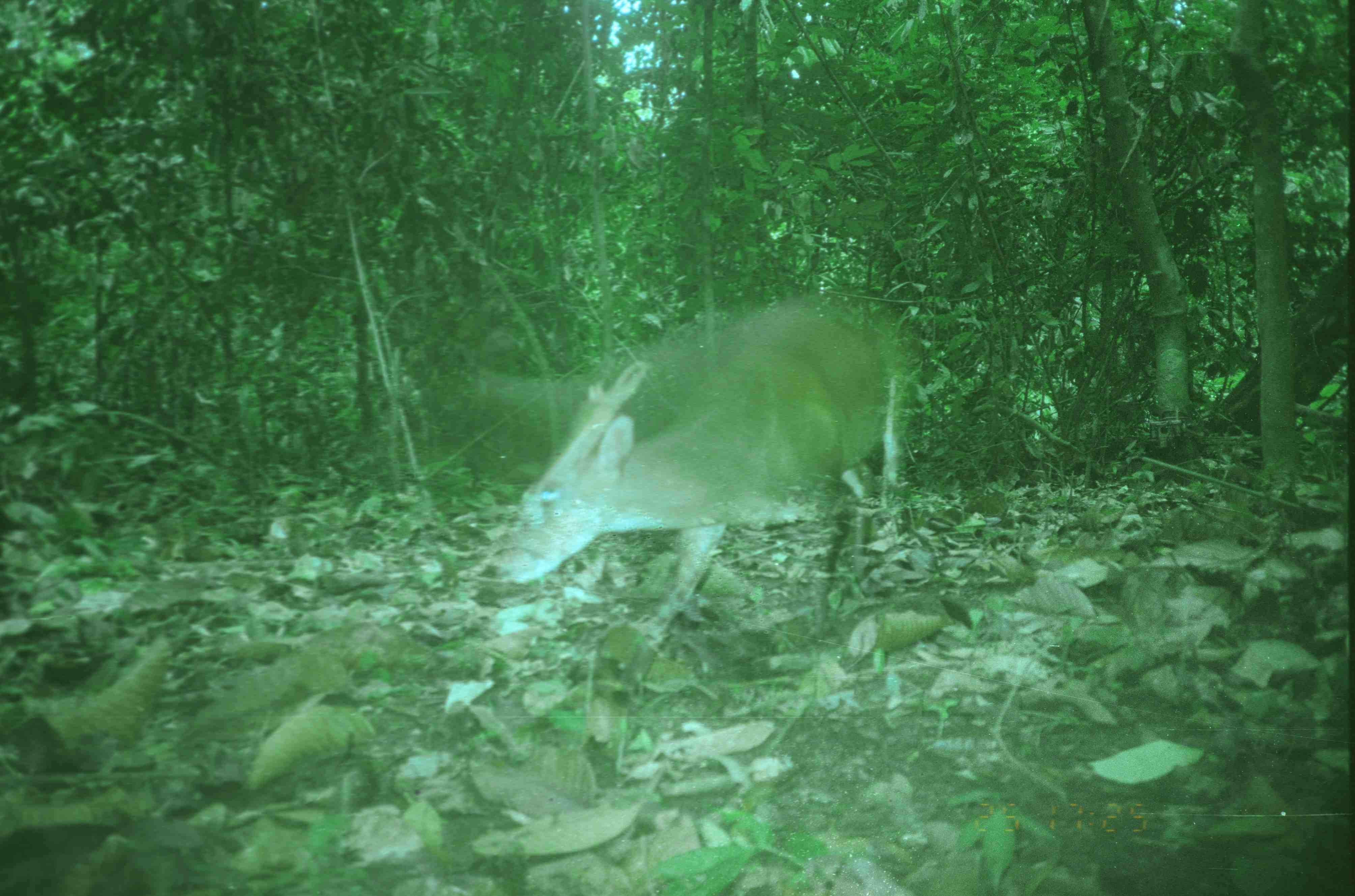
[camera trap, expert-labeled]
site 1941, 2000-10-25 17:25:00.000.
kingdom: Animalia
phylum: Chordata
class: Mammalia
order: Artiodactyla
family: Cervidae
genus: Muntiacus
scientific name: Muntiacus muntjak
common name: southern red muntjac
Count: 1.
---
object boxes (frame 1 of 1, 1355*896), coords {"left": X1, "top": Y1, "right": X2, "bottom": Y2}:
muntiacus muntjak: {"left": 497, "top": 306, "right": 902, "bottom": 654}